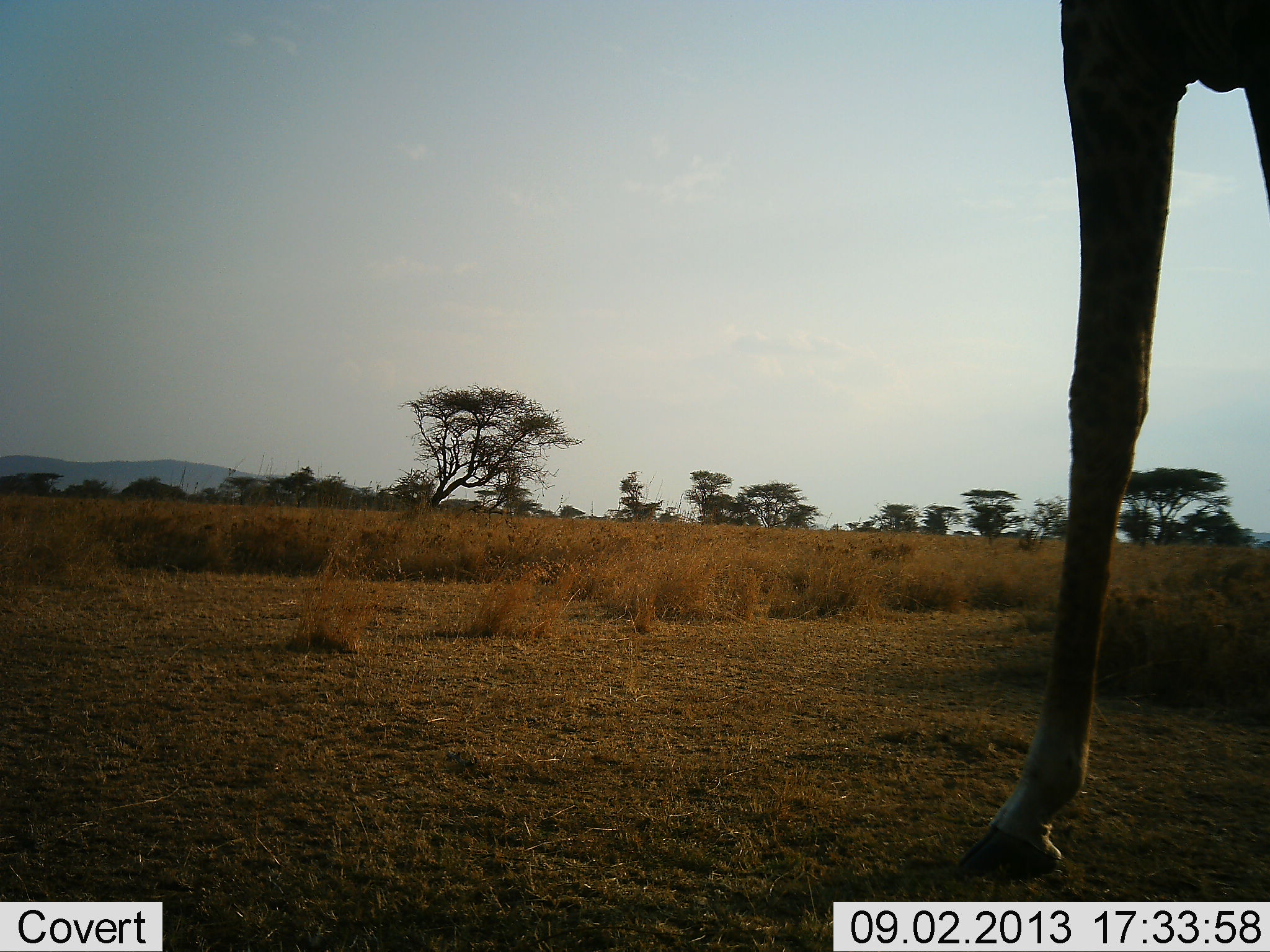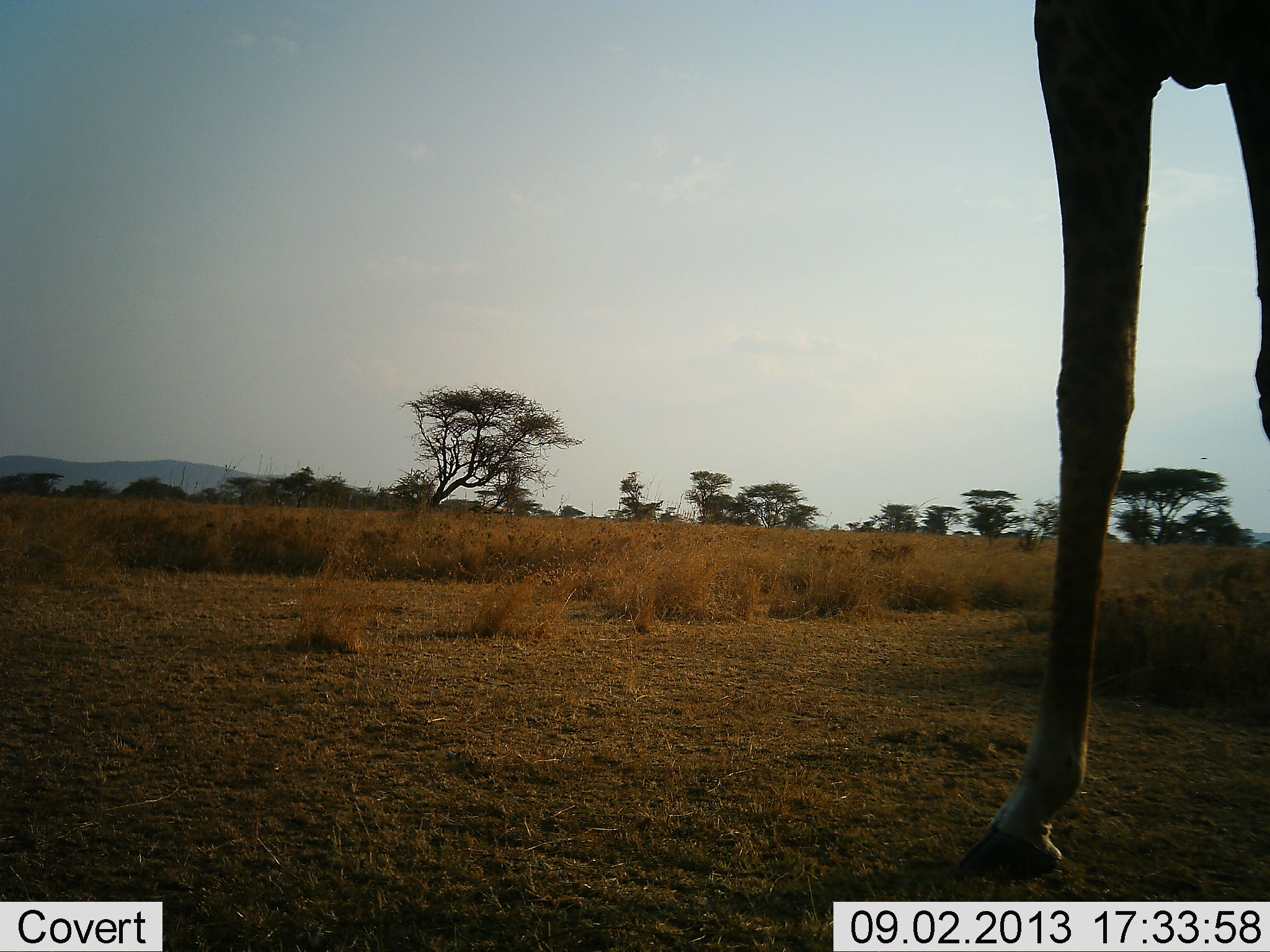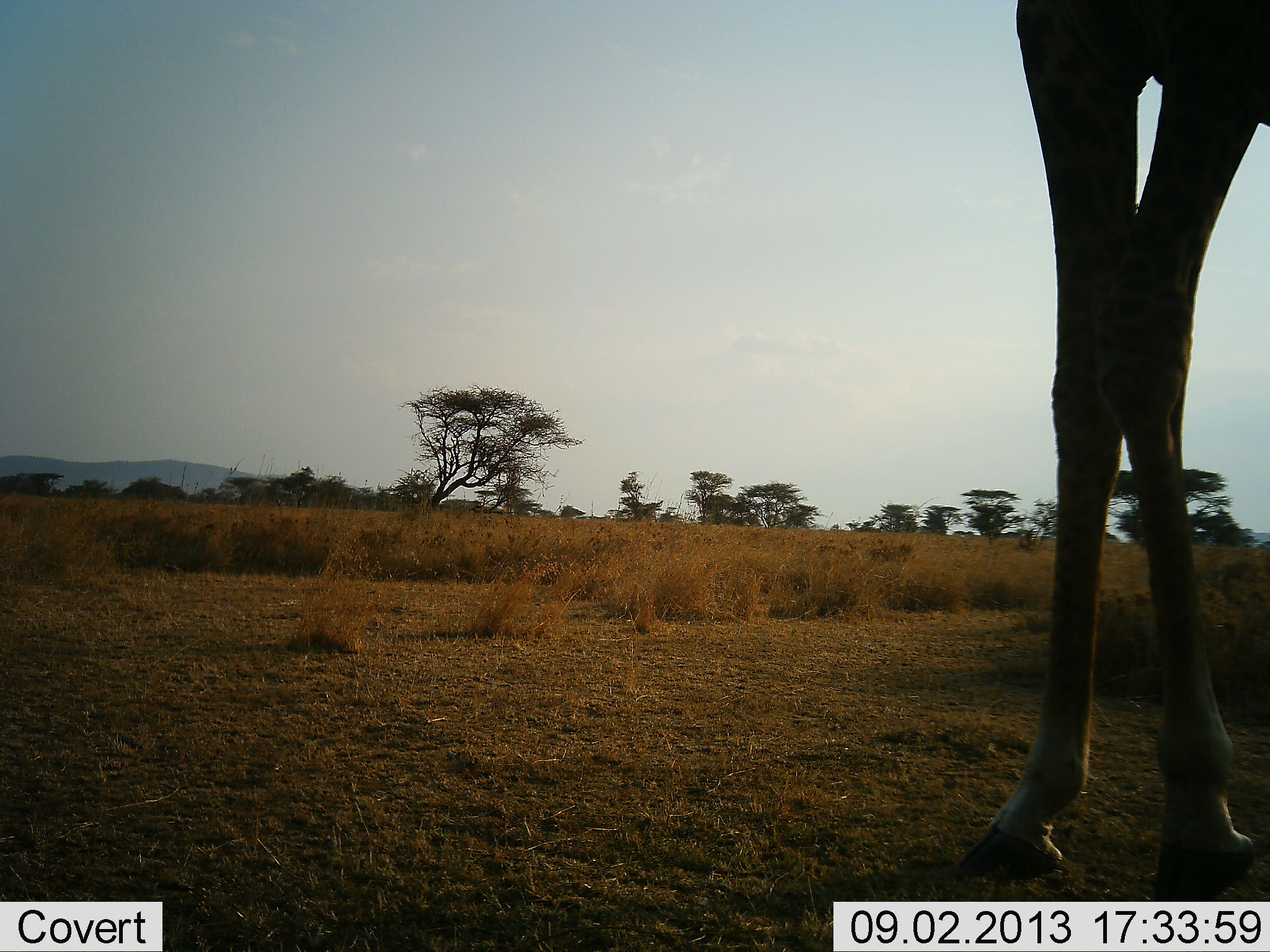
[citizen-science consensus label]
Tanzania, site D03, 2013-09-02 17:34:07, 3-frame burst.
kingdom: Animalia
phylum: Chordata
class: Mammalia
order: Artiodactyla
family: Giraffidae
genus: Giraffa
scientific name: Giraffa camelopardalis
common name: giraffe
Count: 1.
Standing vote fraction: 70%.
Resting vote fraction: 0%.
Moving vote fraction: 30%.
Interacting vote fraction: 0%.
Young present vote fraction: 0%.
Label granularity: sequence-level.